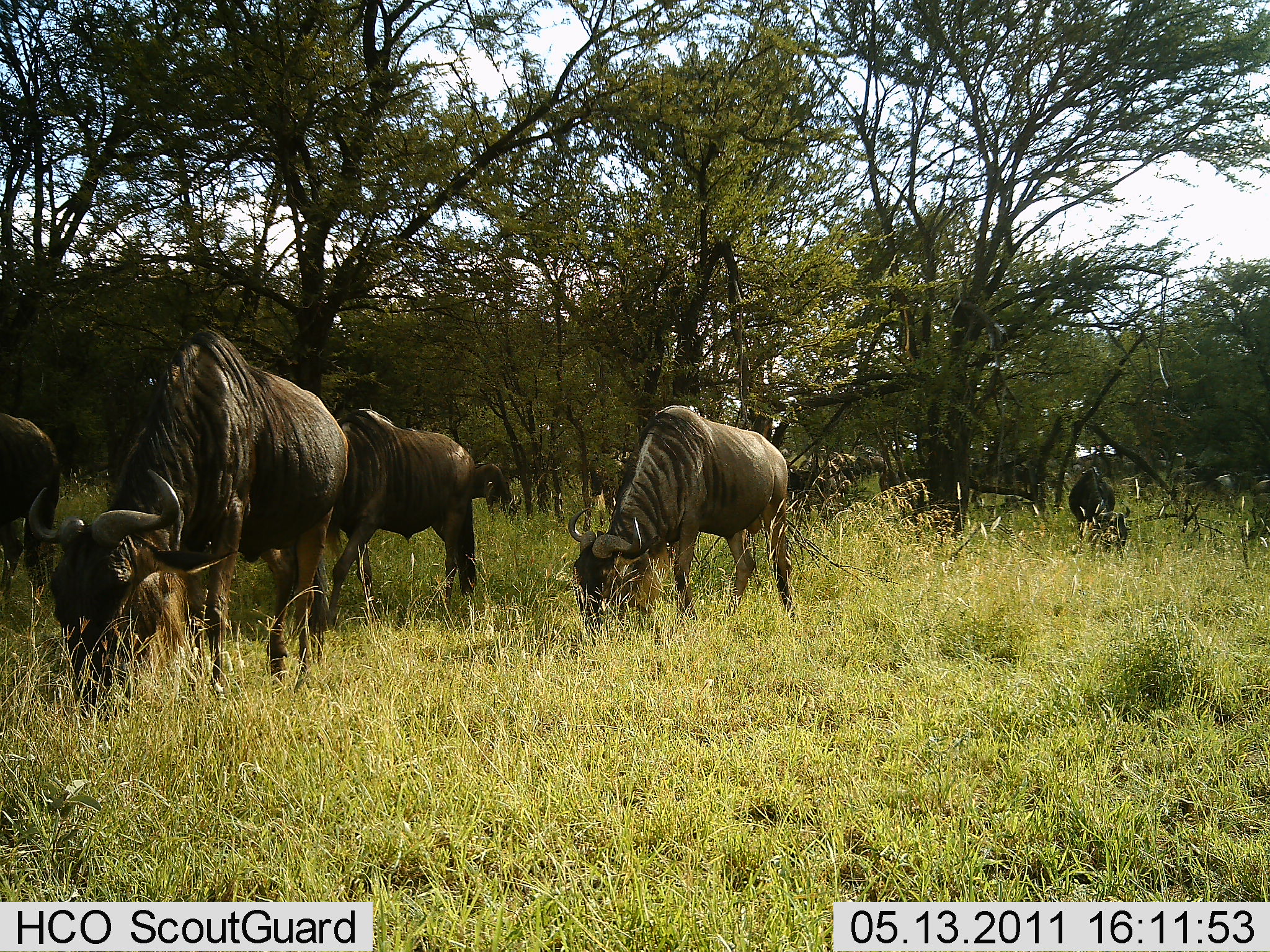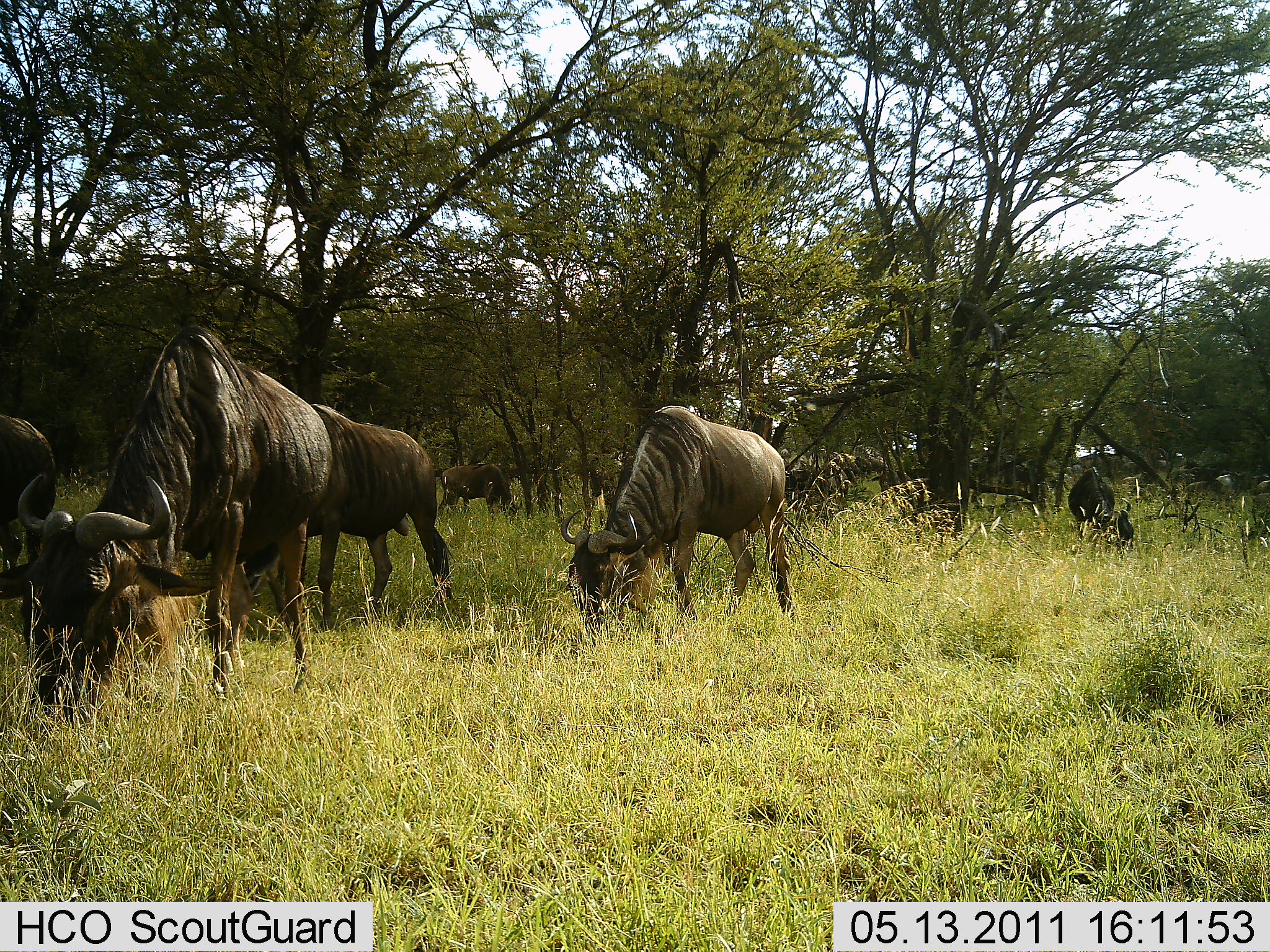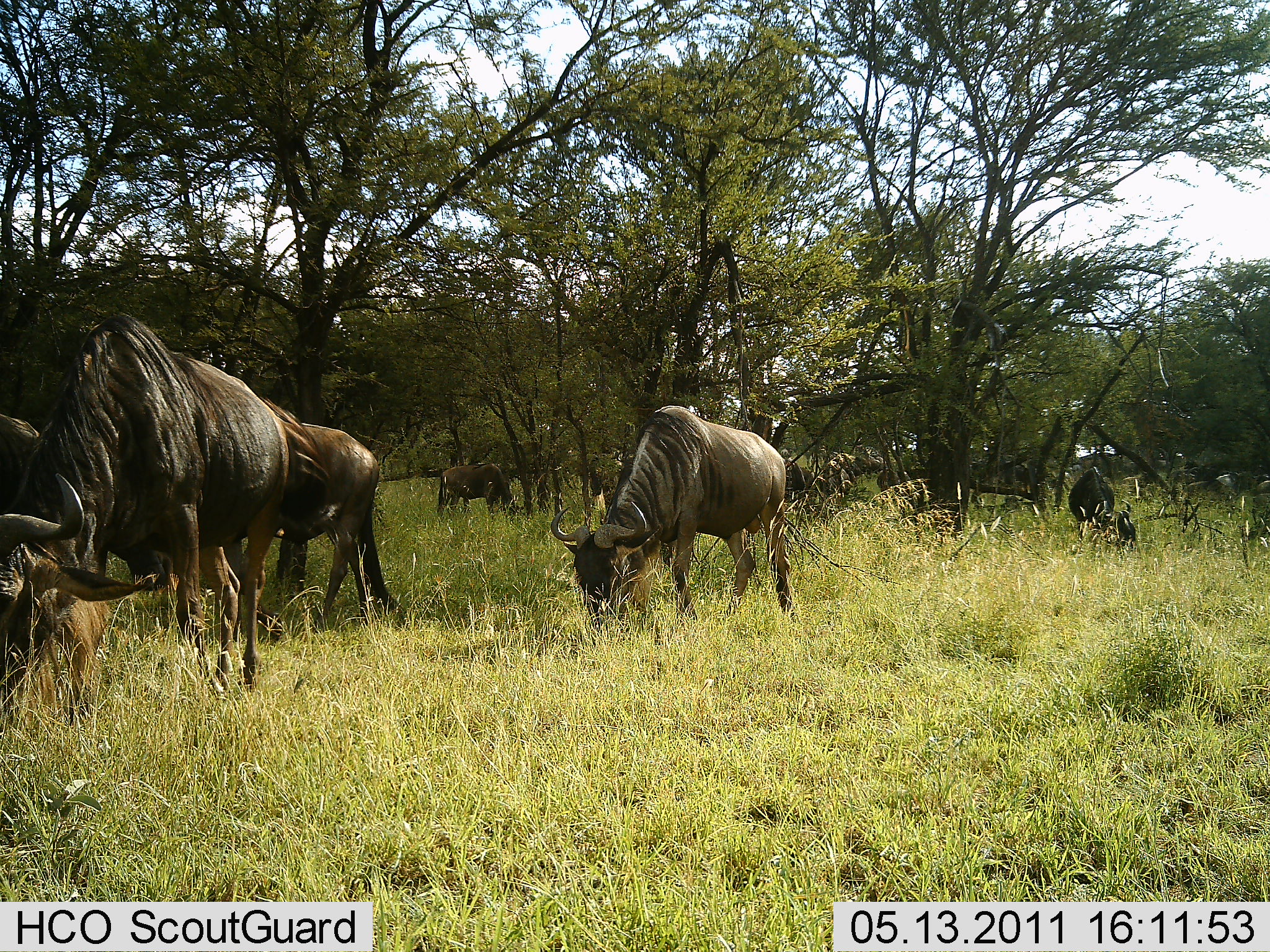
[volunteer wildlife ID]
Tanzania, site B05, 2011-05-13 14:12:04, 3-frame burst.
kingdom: Animalia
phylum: Chordata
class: Mammalia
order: Artiodactyla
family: Bovidae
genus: Connochaetes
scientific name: Connochaetes taurinus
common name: blue wildebeest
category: wildebeest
Wildebeest (blue wildebeest) (Connochaetes taurinus), count 8. Behavior (volunteer vote fractions): standing 27%, resting 0%, moving 27%, interacting 0%. Young present (vote fraction): 0%. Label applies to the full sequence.